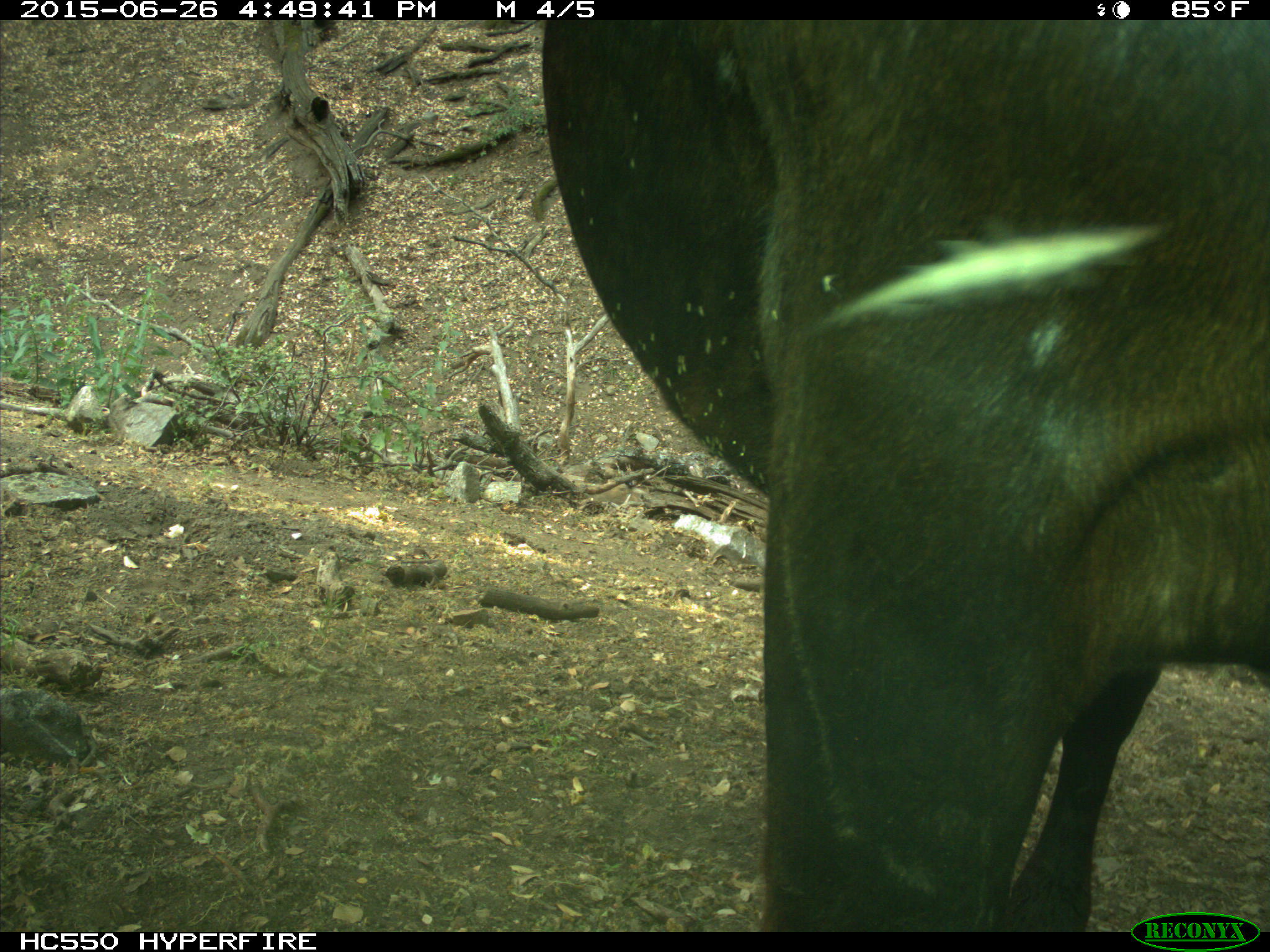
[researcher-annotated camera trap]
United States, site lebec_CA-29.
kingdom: Animalia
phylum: Chordata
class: Mammalia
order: Artiodactyla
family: Bovidae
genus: Bos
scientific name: Bos taurus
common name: domestic cow